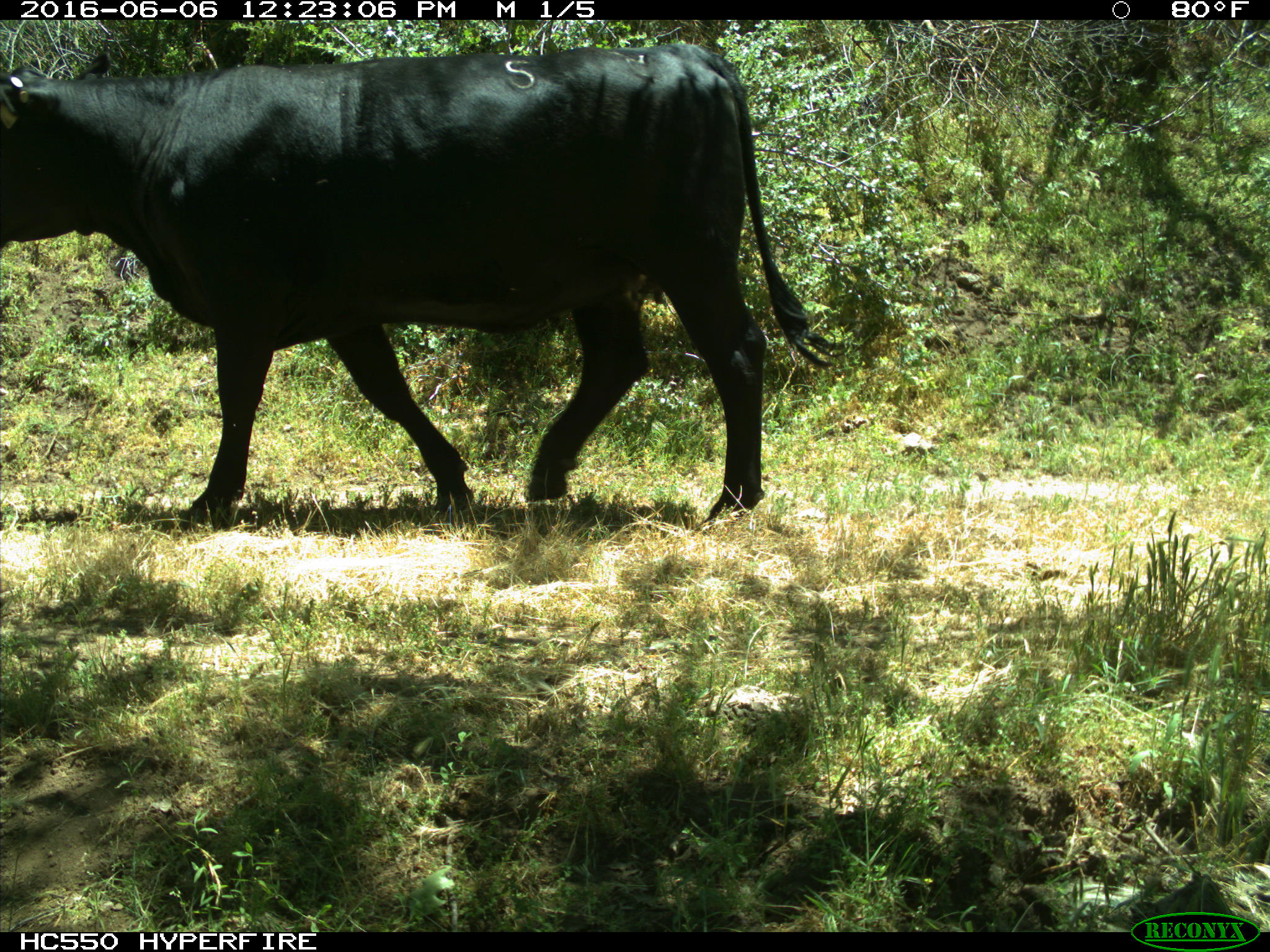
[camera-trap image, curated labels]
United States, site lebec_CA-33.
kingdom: Animalia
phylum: Chordata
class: Mammalia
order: Artiodactyla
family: Bovidae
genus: Bos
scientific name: Bos taurus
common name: domestic cow